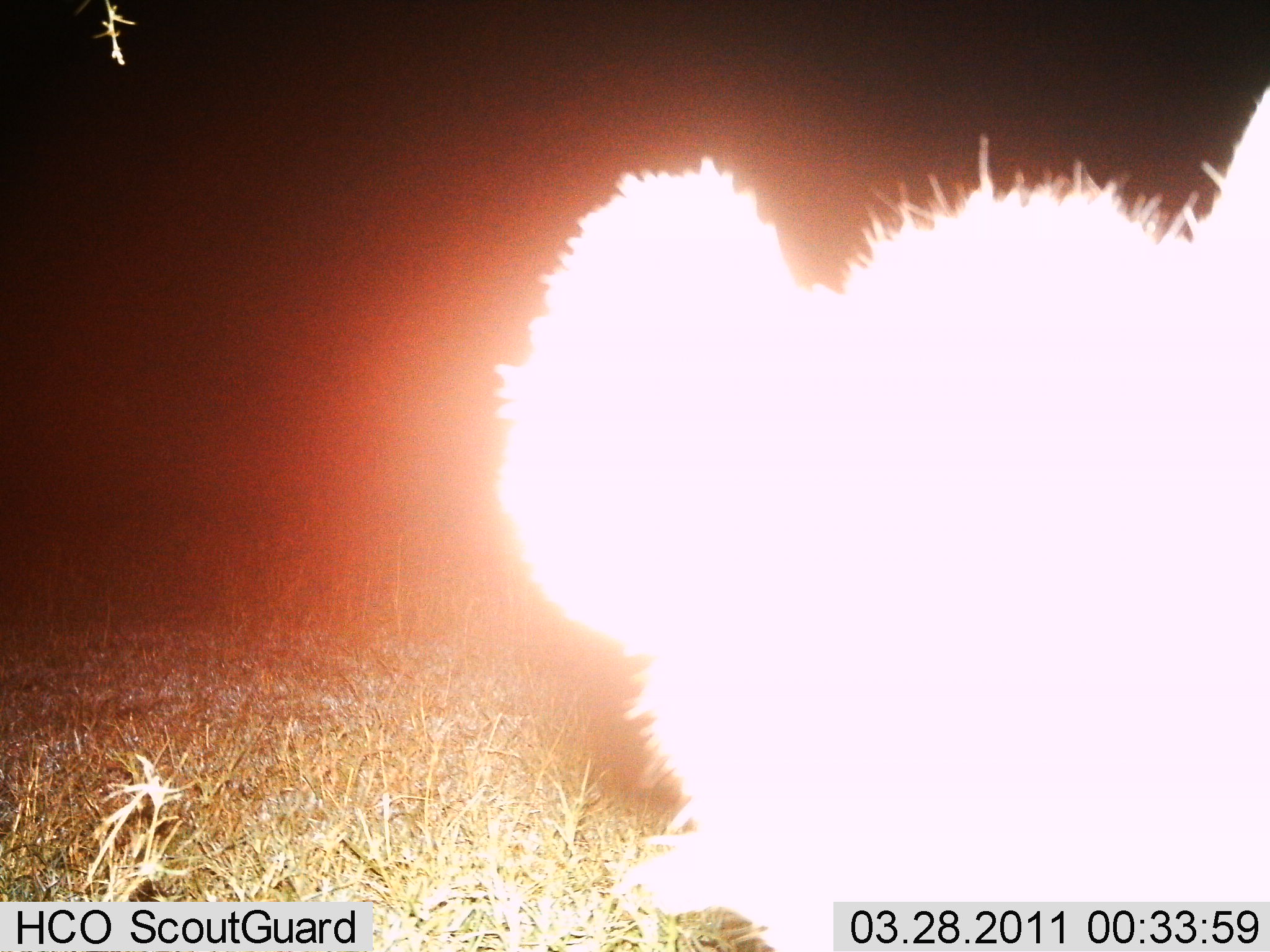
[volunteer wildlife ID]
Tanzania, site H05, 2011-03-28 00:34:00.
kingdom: Animalia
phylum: Chordata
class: Mammalia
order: Carnivora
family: Felidae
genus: Panthera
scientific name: Panthera leo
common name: lion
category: lionfemale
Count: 1.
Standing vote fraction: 62%.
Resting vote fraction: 25%.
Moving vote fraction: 0%.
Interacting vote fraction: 12%.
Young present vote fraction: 12%.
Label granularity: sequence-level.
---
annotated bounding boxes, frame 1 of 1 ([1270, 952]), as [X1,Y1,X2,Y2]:
animal: [496,89,1270,952]